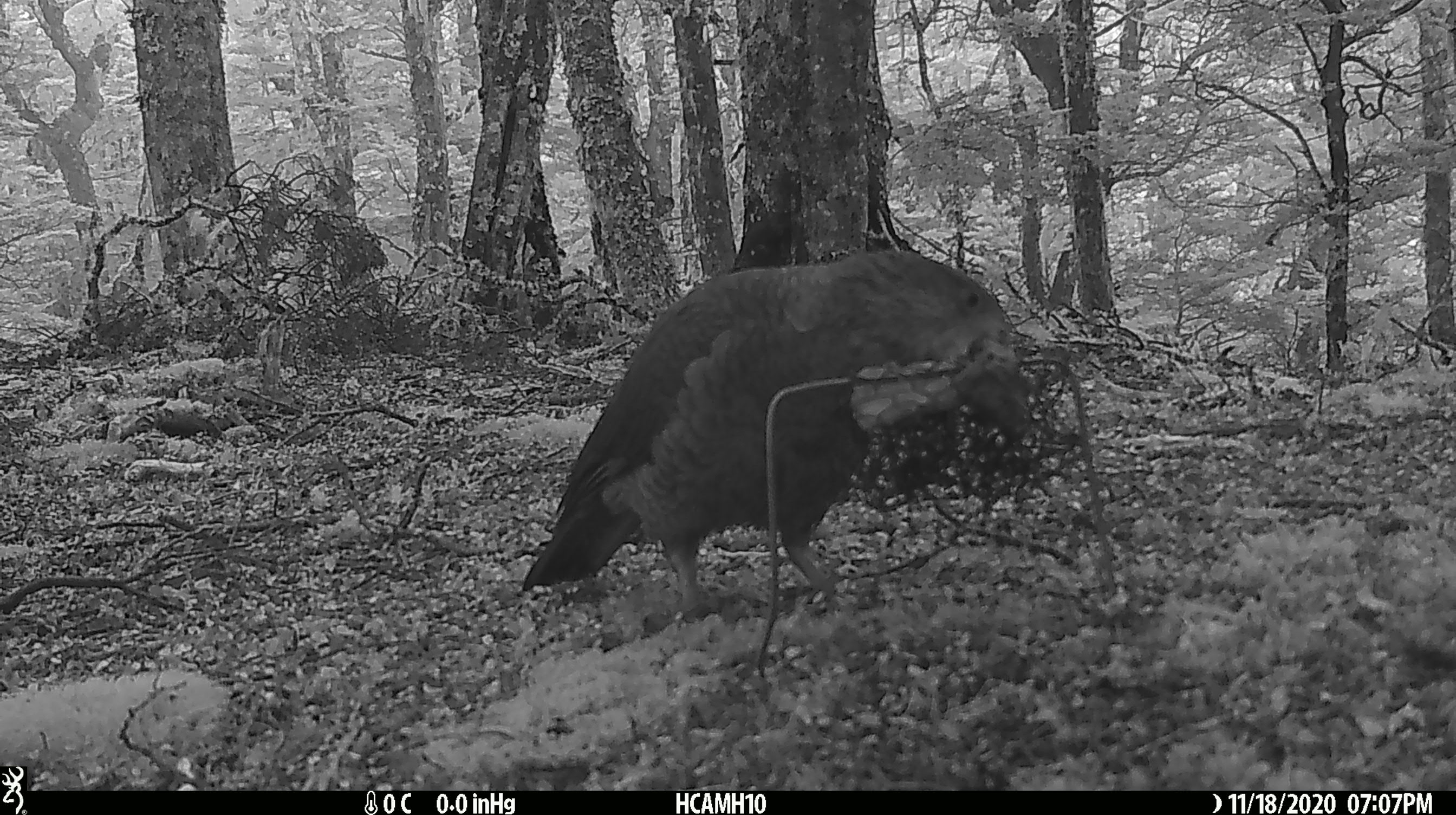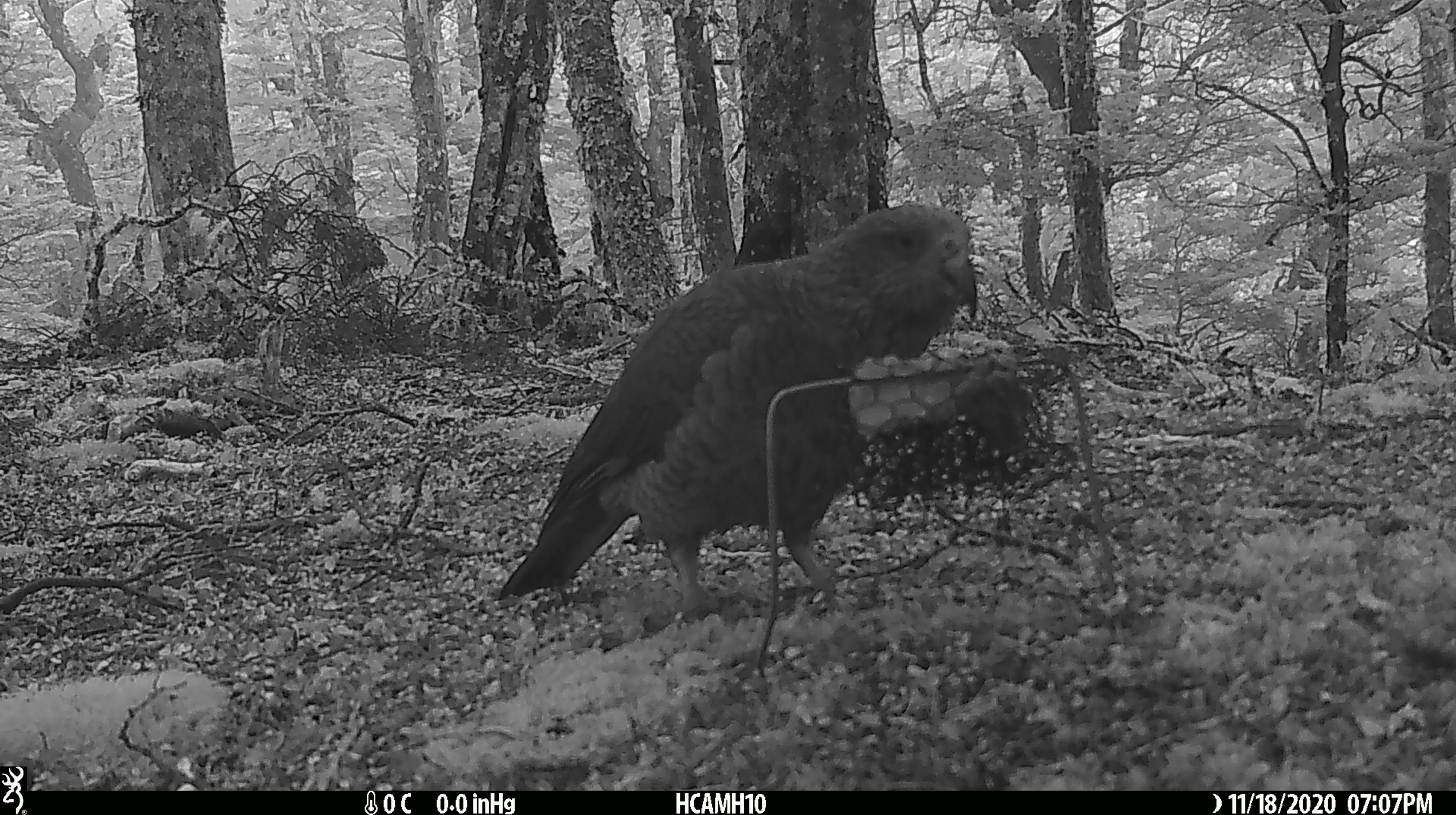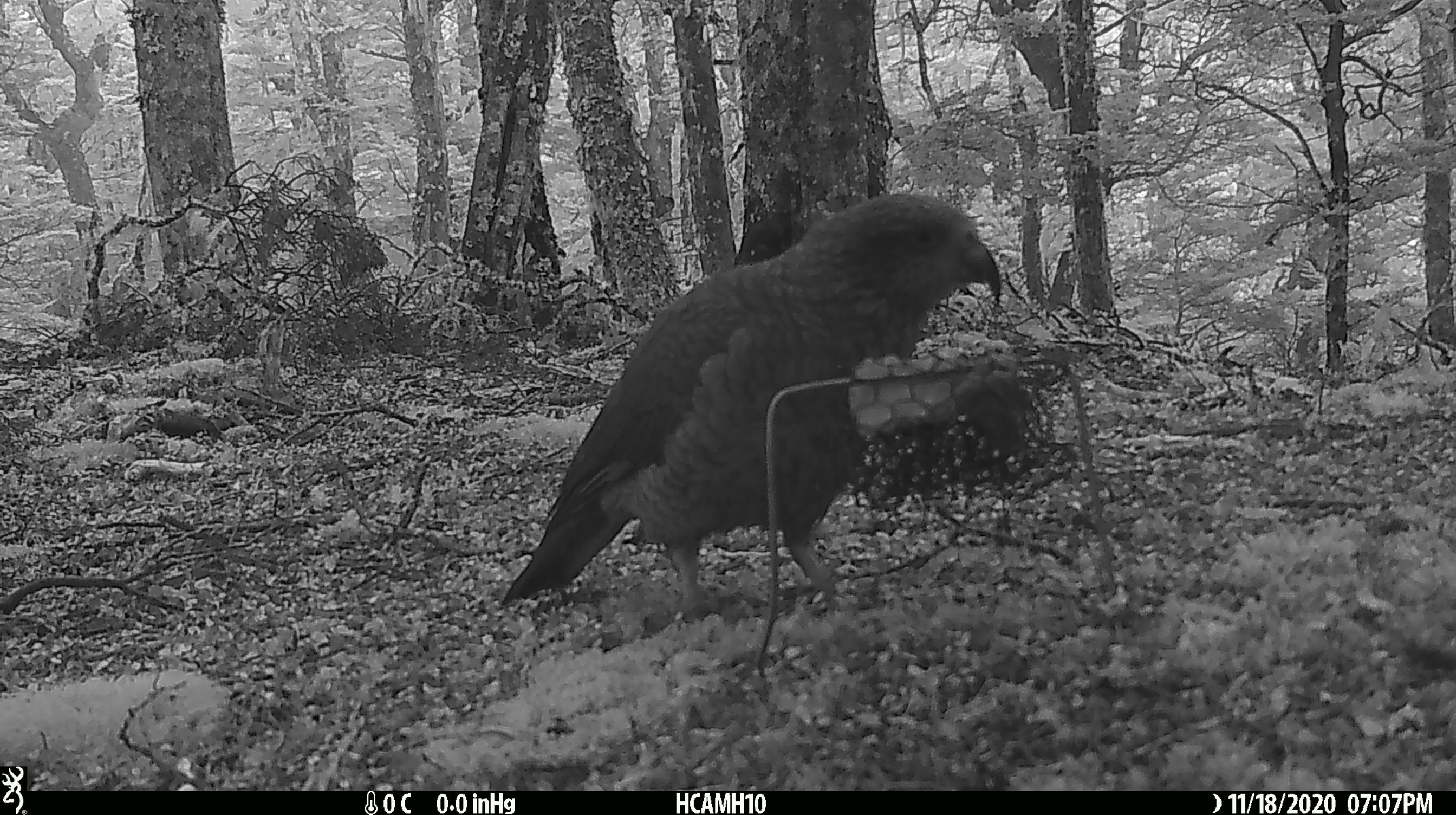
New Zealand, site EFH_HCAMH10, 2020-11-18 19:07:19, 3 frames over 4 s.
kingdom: Animalia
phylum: Chordata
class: Aves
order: Psittaciformes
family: Strigopidae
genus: Nestor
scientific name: Nestor notabilis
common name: kea